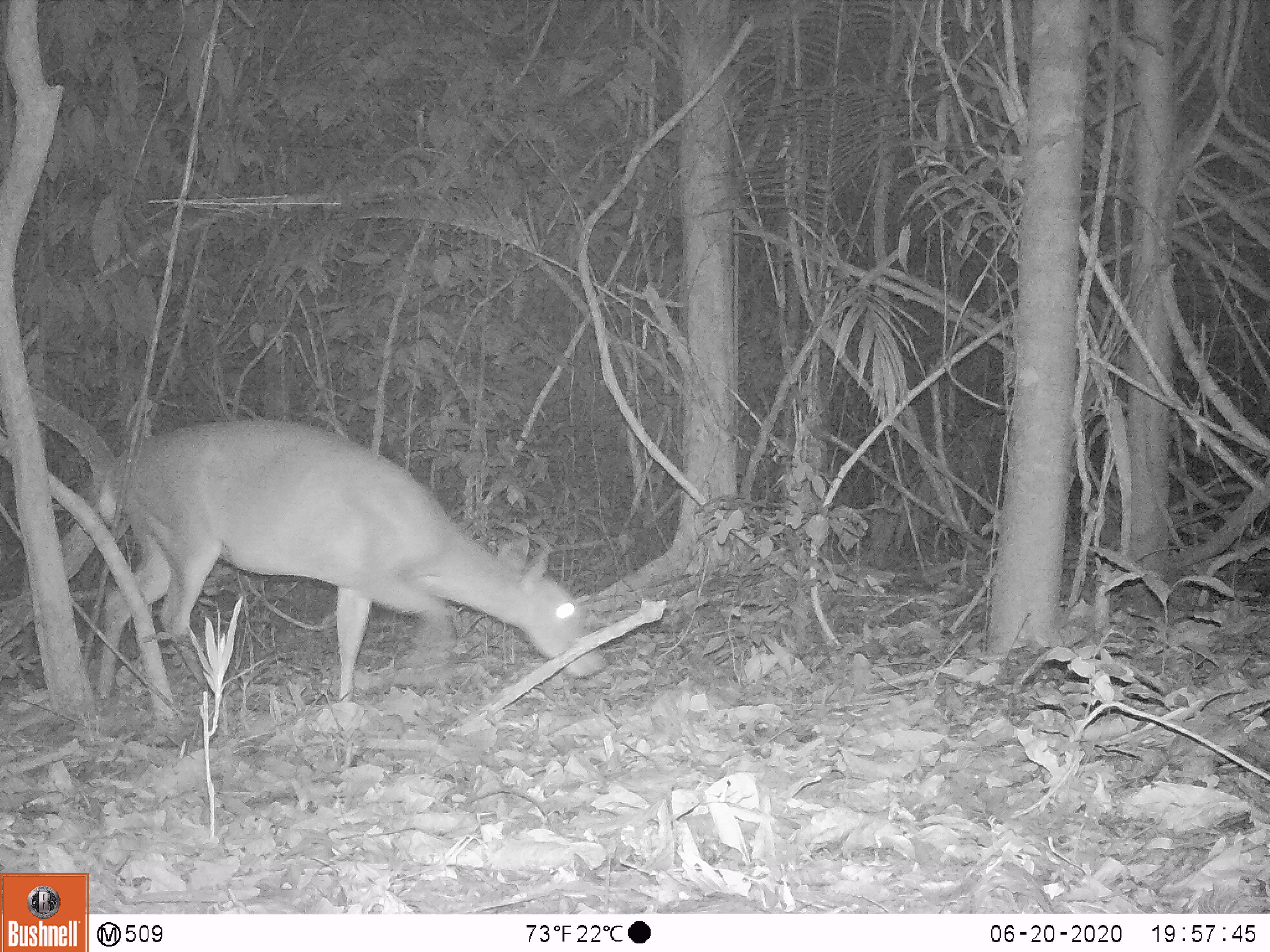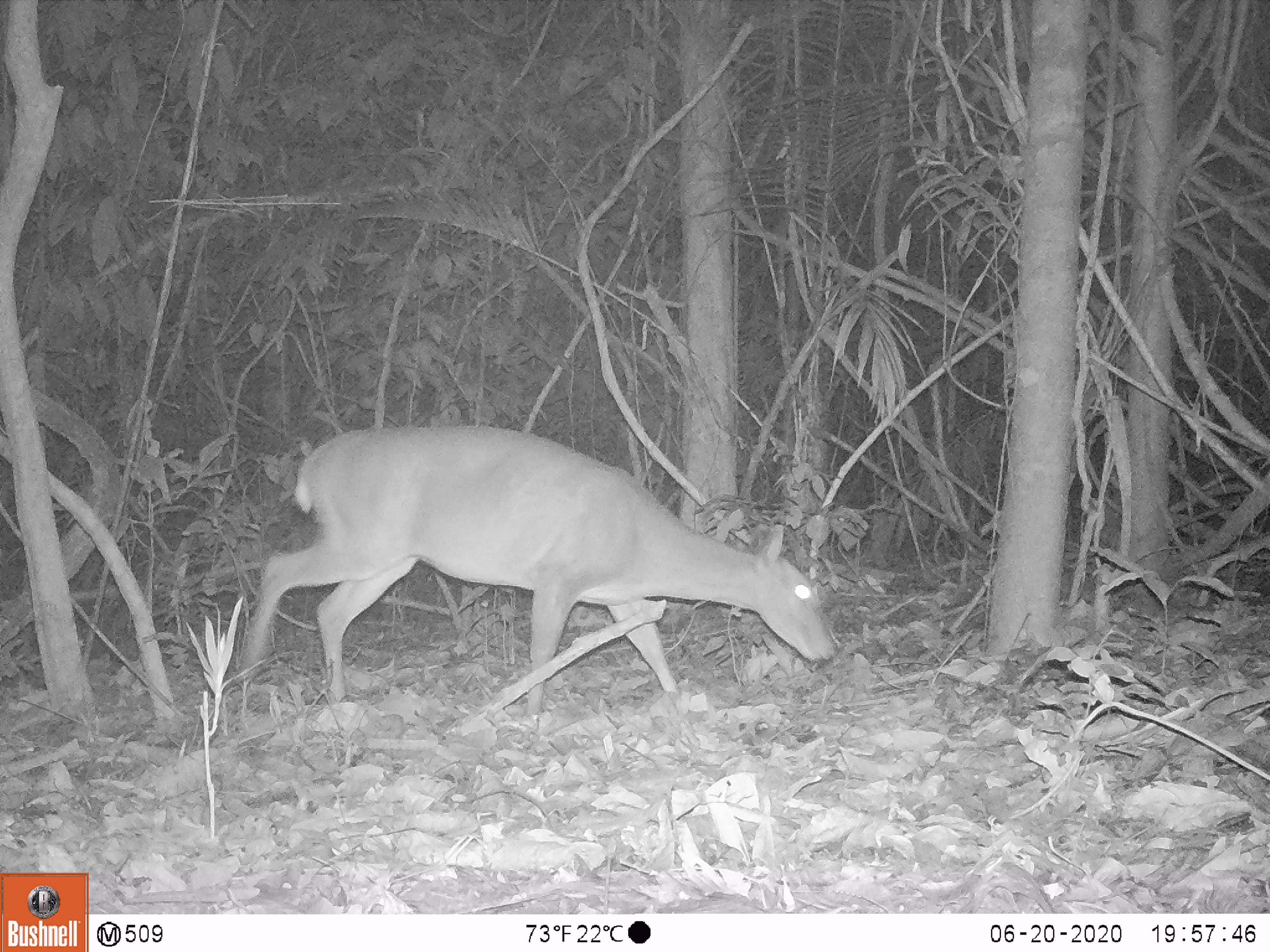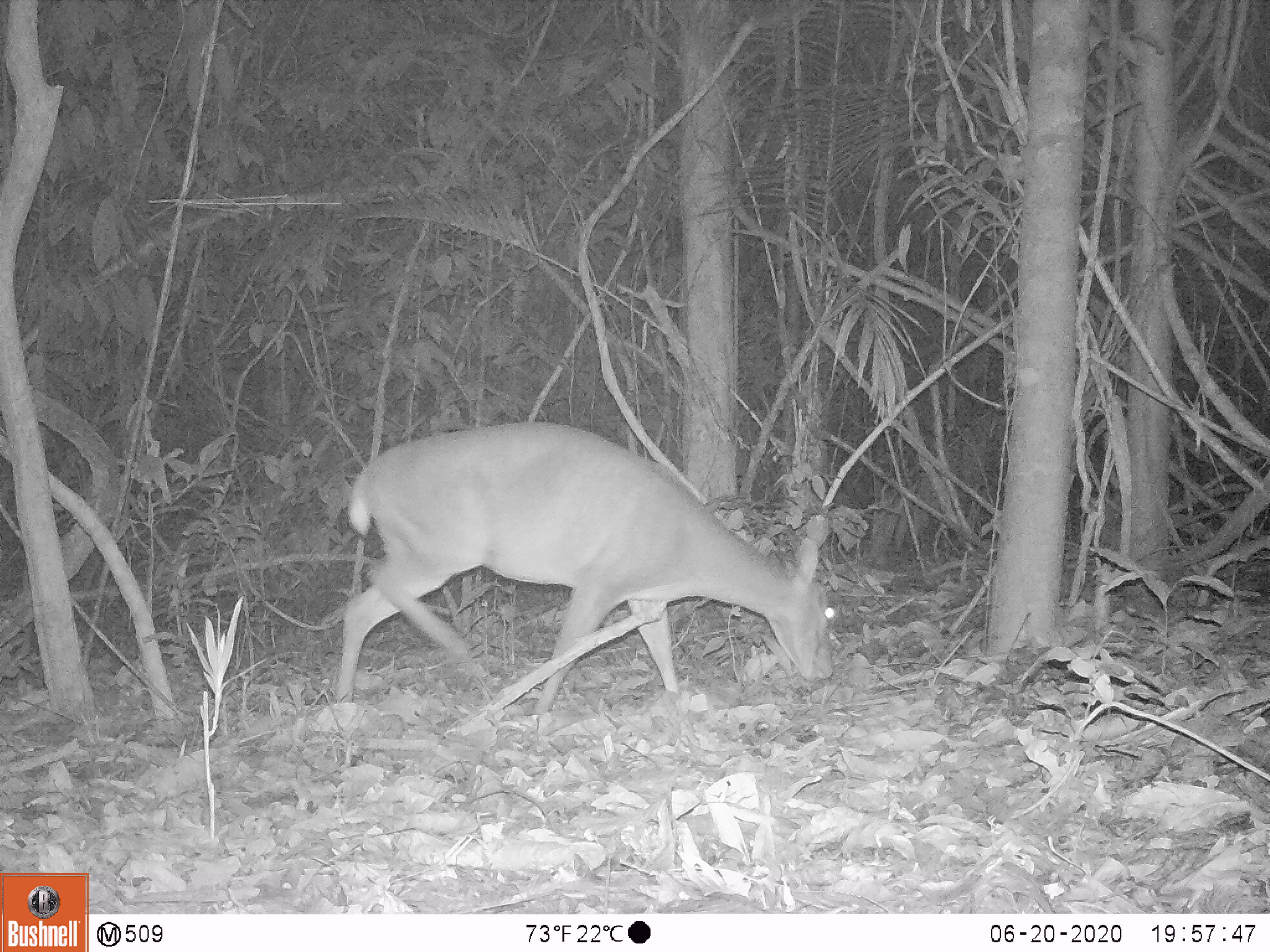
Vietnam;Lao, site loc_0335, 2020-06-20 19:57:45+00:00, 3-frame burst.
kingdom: Animalia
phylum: Chordata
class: Mammalia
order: Artiodactyla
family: Cervidae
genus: Muntiacus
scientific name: Muntiacus vuquangensis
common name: large-antlered muntjac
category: large antlered muntjac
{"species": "large antlered muntjac (large-antlered muntjac) (Muntiacus vuquangensis)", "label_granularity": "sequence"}